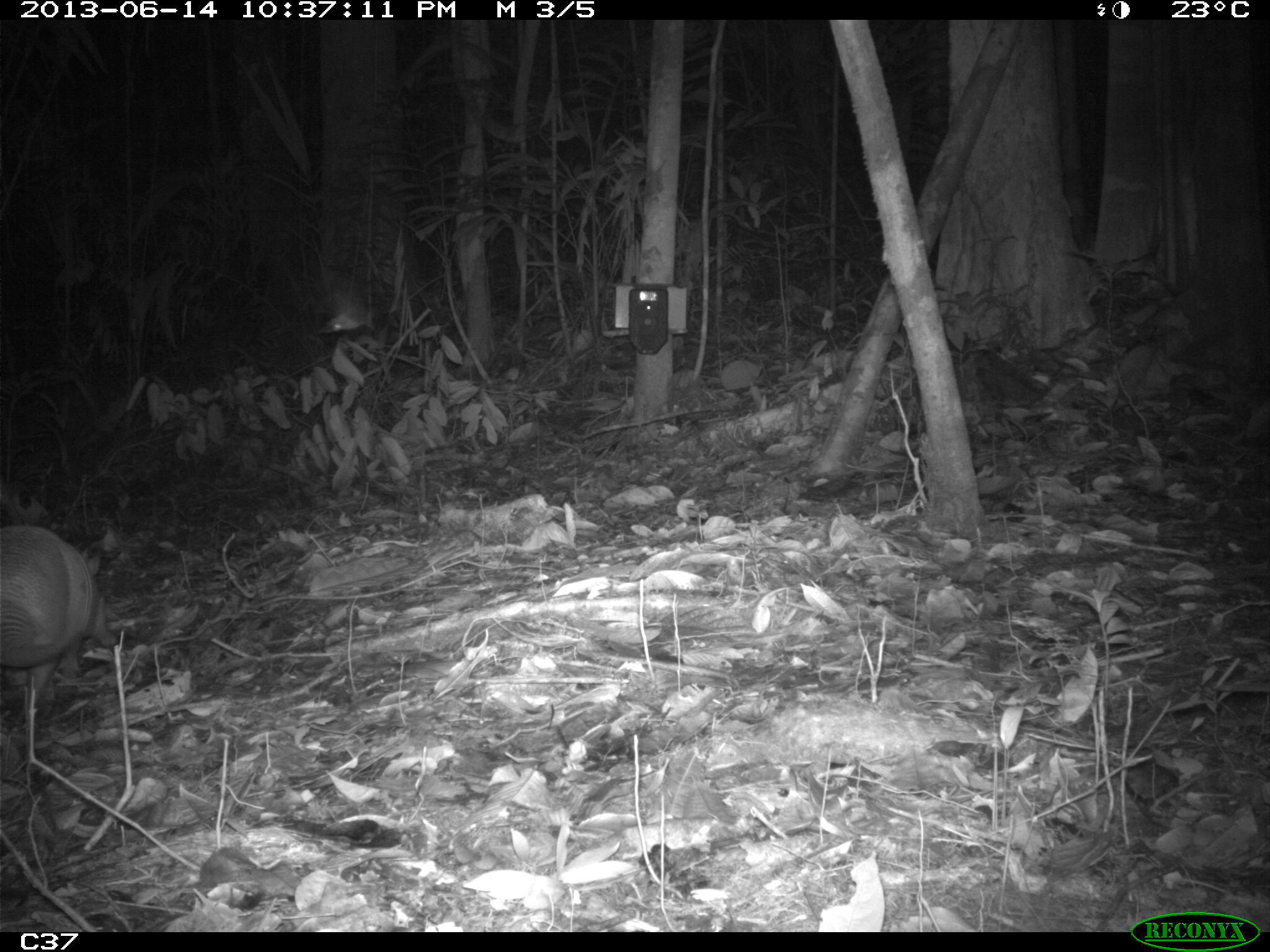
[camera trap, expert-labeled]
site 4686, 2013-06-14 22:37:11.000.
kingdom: Animalia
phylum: Chordata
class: Mammalia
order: Cingulata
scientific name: Cingulata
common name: armadillo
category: unknown armadillo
Unknown armadillo (armadillo) (Cingulata), count 1, age adult, sex male.